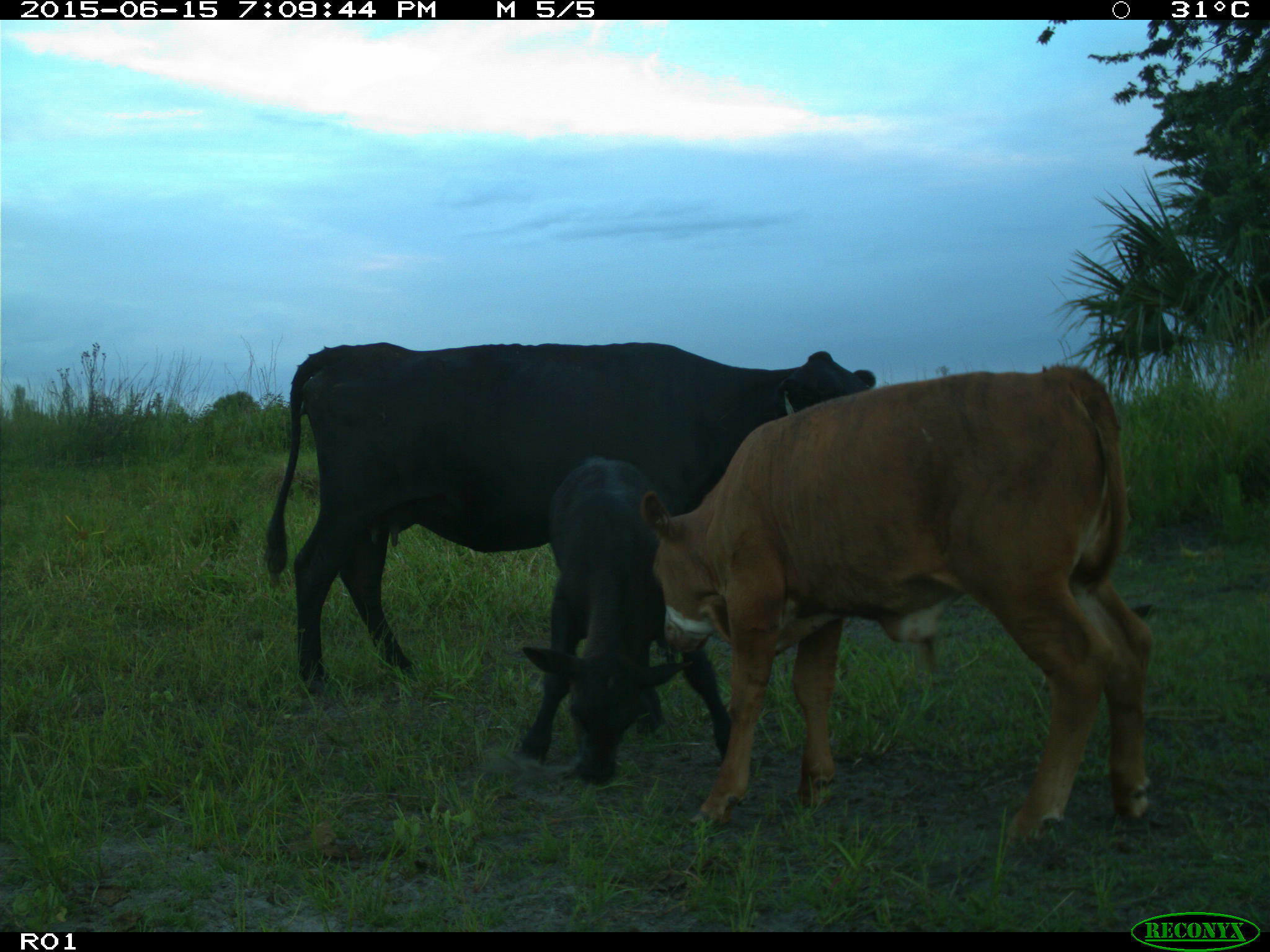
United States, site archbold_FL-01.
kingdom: Animalia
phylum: Chordata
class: Mammalia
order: Artiodactyla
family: Bovidae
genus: Bos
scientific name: Bos taurus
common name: domestic cow